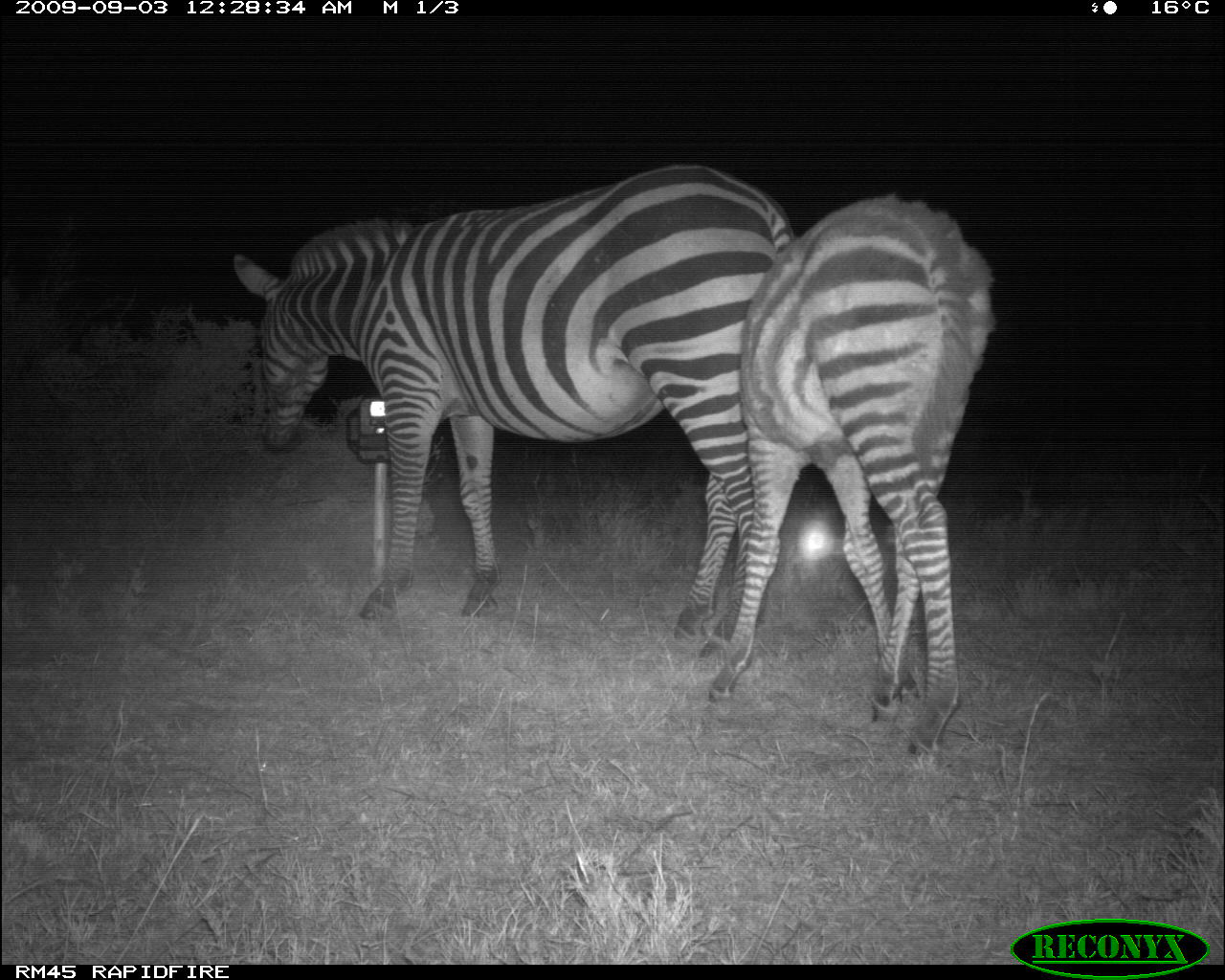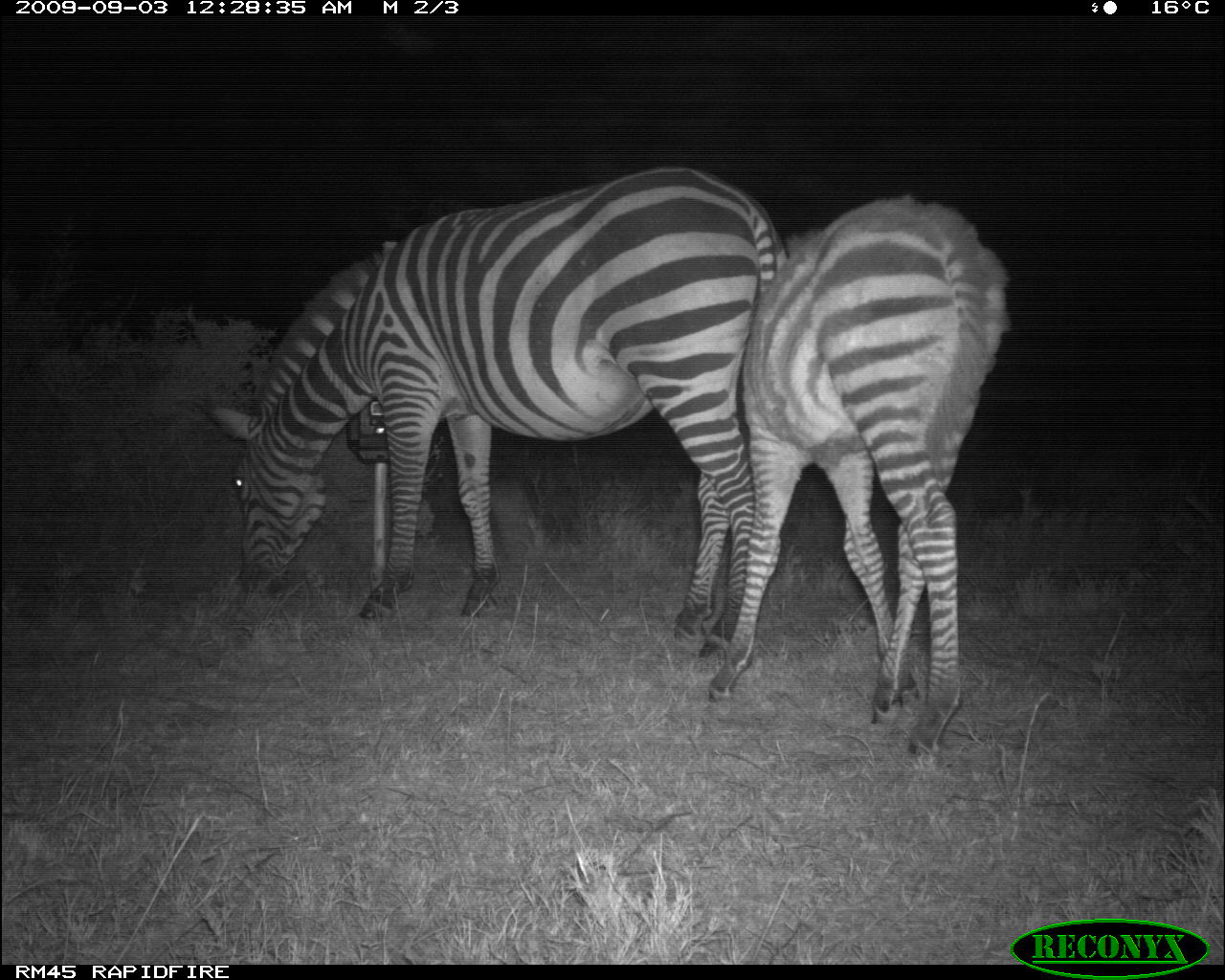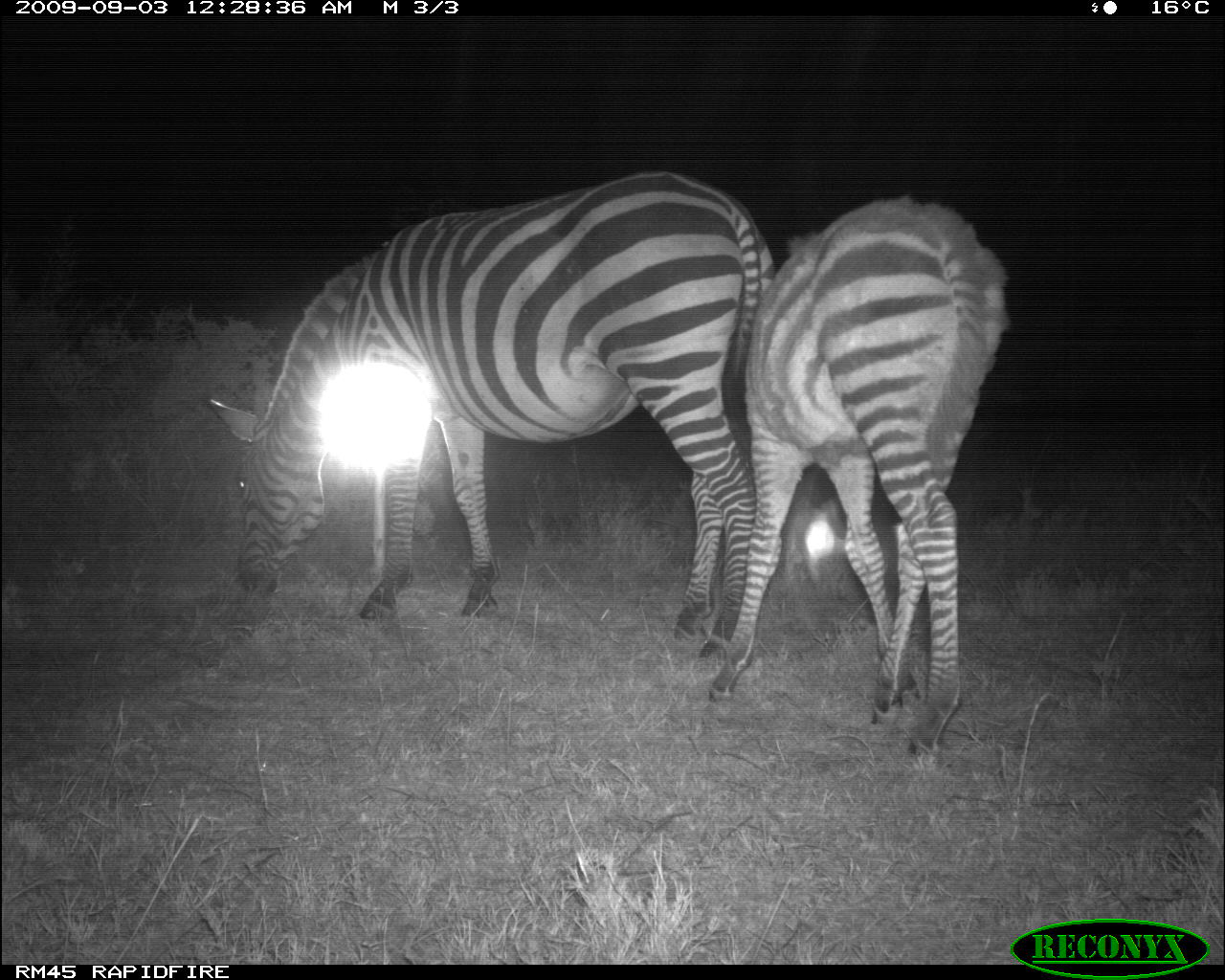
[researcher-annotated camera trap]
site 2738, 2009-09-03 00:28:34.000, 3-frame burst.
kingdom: Animalia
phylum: Chordata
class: Mammalia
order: Perissodactyla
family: Equidae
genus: Equus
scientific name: Equus quagga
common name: plains zebra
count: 2